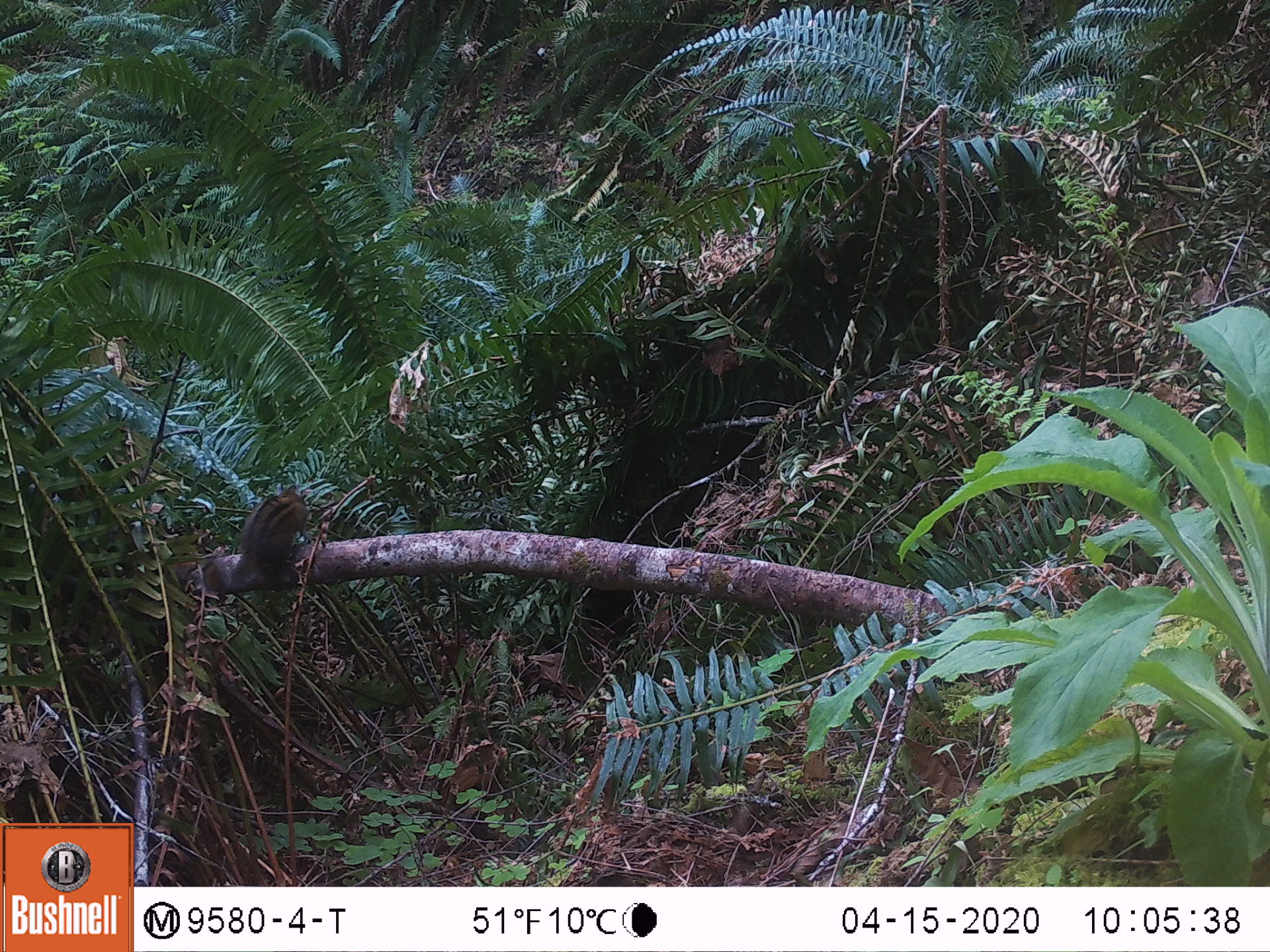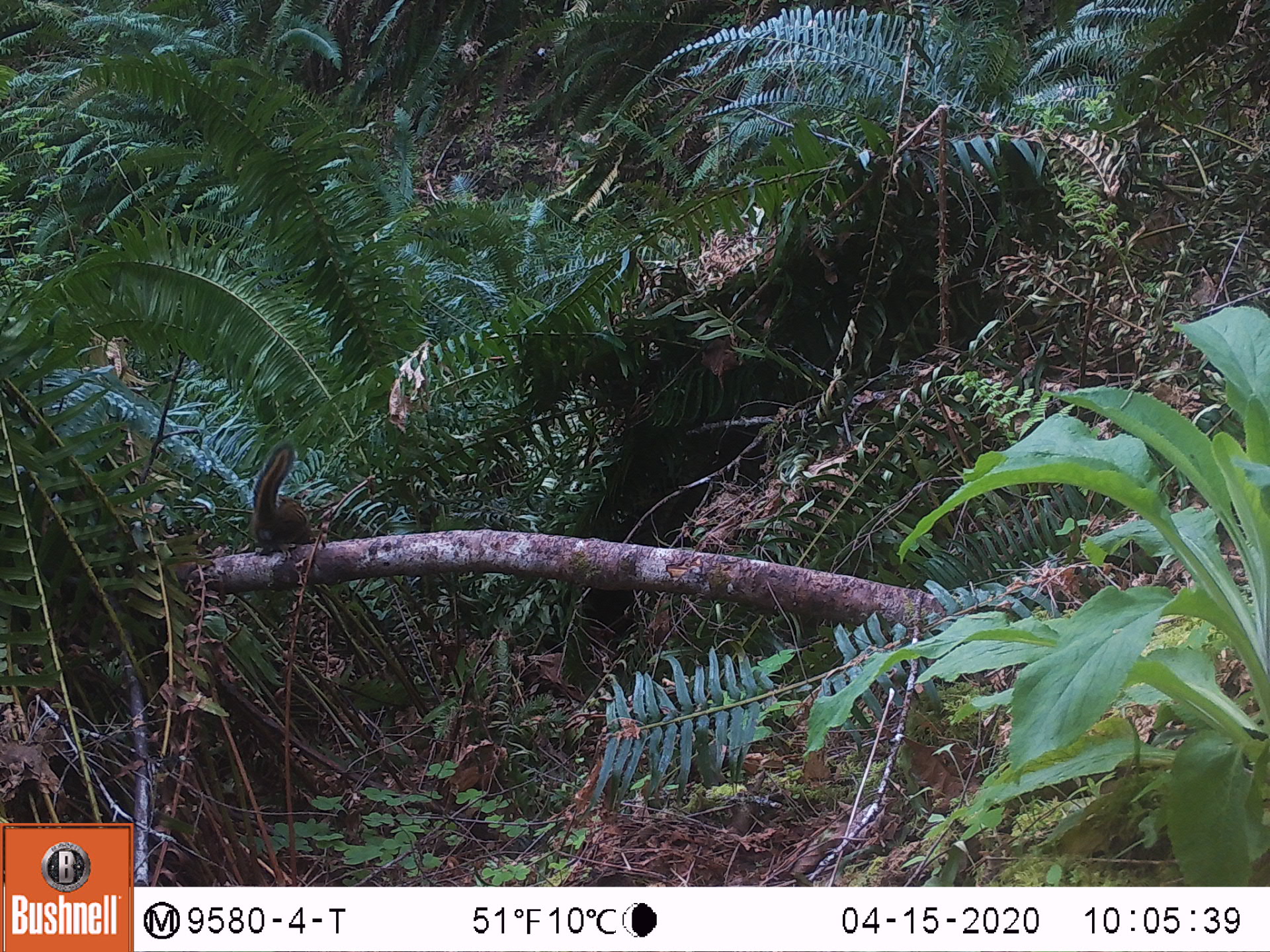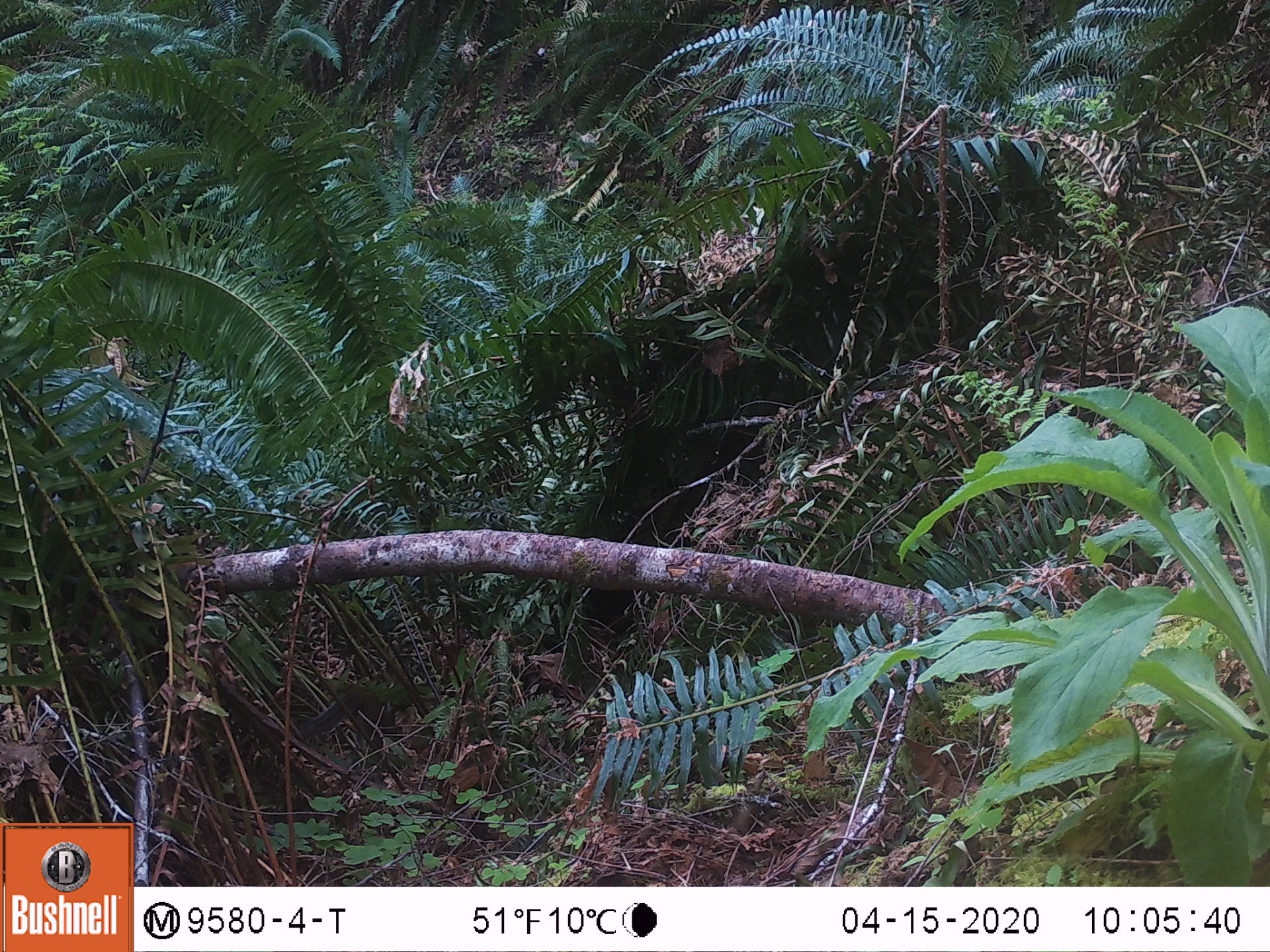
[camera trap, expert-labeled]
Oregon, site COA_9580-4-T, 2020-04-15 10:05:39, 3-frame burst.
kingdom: Animalia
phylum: Chordata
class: Mammalia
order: Rodentia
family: Sciuridae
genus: Neotamias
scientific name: Neotamias townsendii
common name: townsend's chipmunk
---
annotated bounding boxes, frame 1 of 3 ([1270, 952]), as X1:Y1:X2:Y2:
townsend's chipmunk: 194:478:314:600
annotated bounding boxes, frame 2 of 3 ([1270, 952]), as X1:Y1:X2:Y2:
townsend's chipmunk: 243:434:325:549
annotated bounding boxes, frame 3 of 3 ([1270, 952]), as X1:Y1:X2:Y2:
townsend's chipmunk: 299:683:396:739